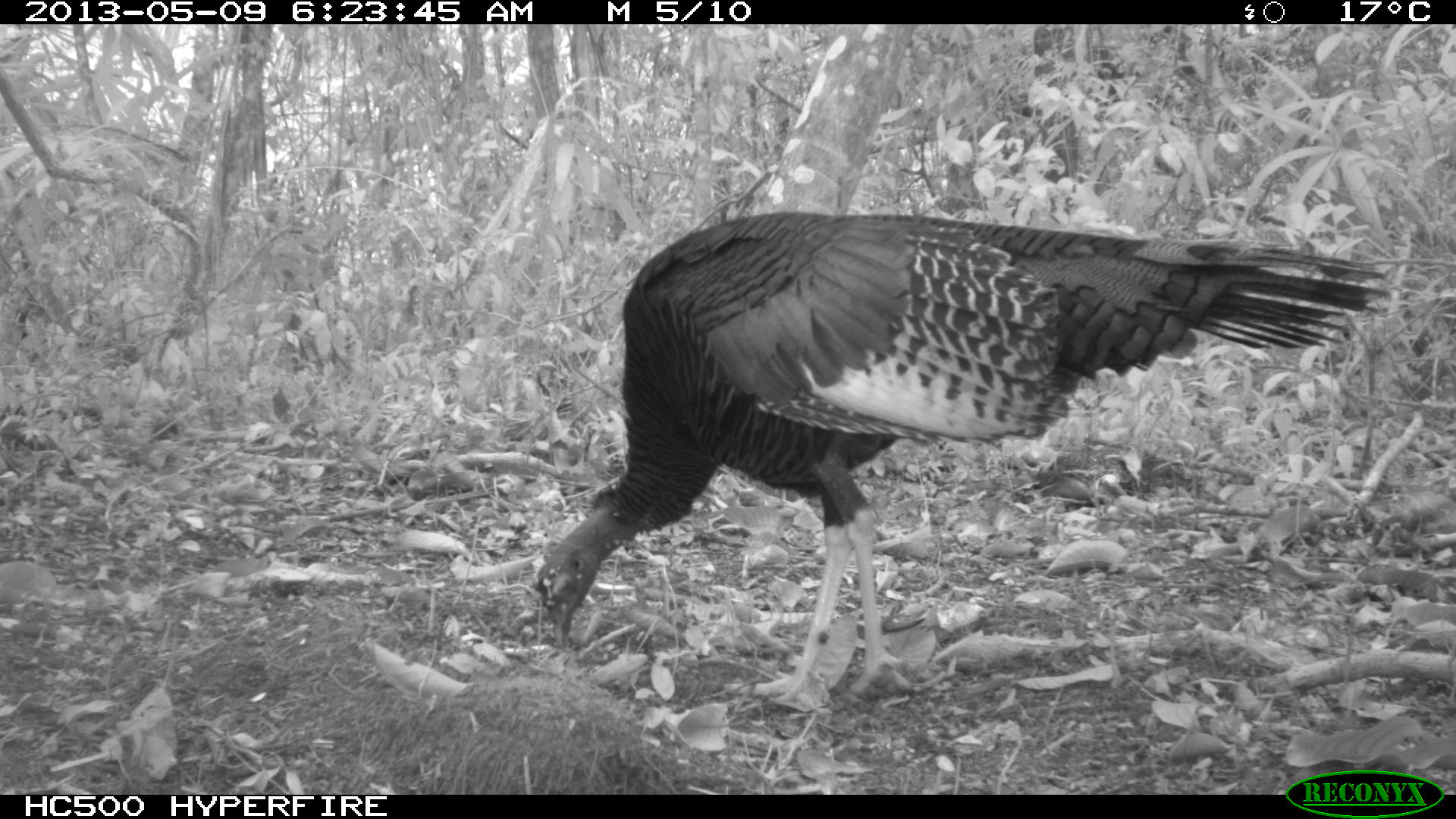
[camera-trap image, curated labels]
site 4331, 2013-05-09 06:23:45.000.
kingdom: Animalia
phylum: Chordata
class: Aves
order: Galliformes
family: Phasianidae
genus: Meleagris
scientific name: Meleagris ocellata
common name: ocellated turkey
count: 1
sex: male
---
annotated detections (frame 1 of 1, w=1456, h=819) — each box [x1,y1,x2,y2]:
meleagris ocellata: [529,208,1390,701]